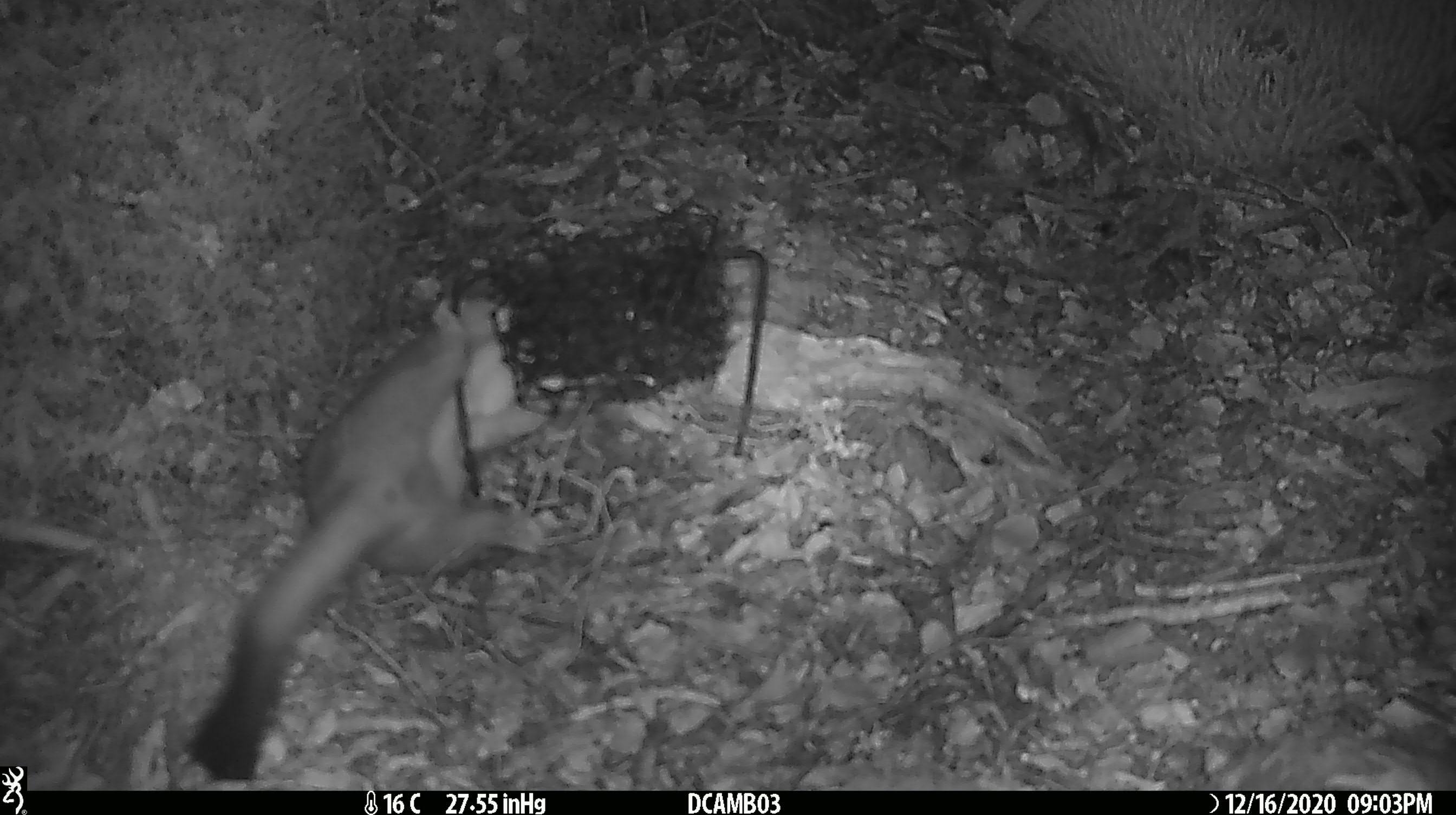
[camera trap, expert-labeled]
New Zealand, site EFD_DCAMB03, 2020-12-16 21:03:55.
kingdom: Animalia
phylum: Chordata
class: Mammalia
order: Carnivora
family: Mustelidae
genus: Mustela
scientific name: Mustela erminea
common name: stoat